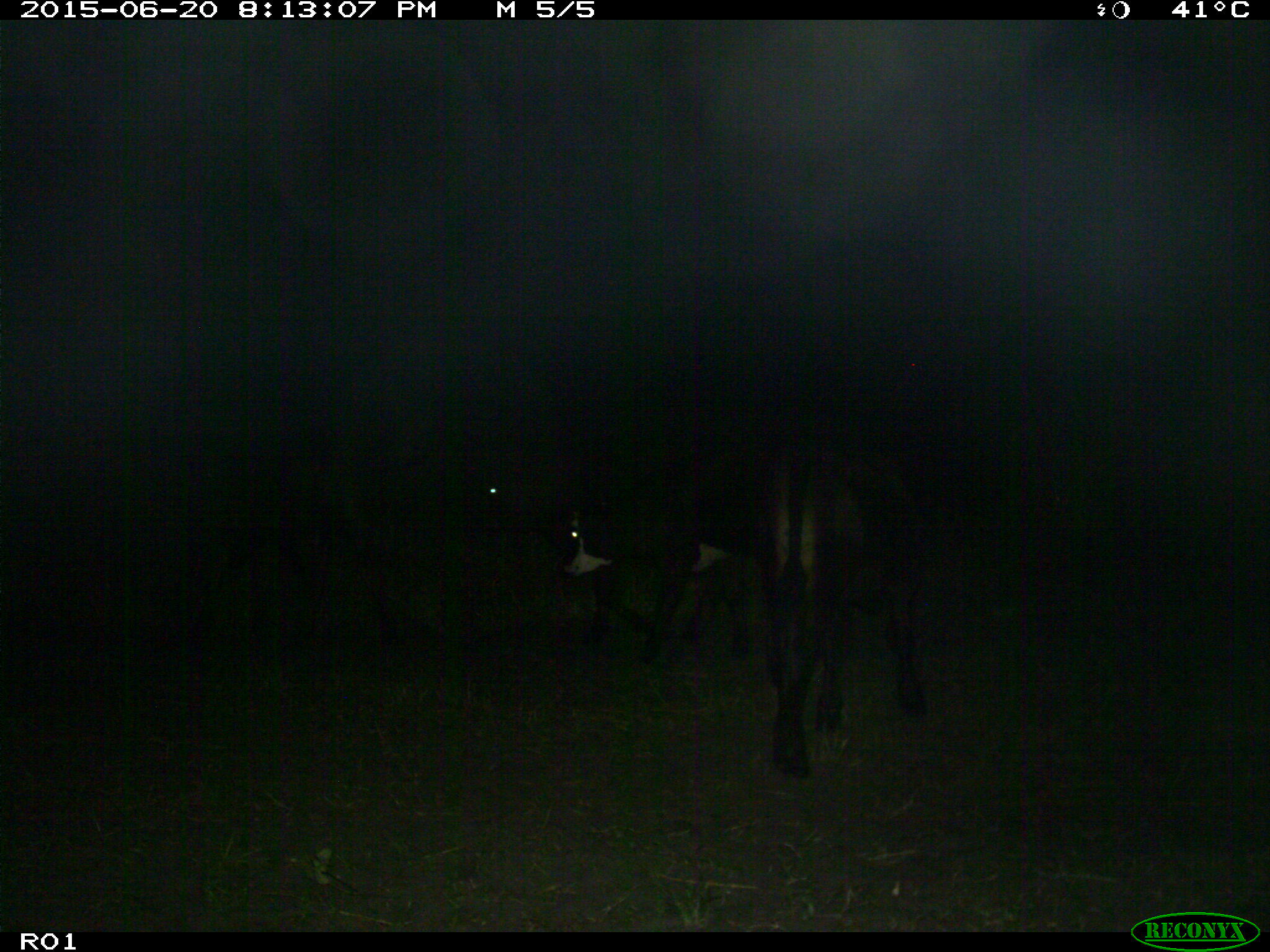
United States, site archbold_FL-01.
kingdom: Animalia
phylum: Chordata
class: Mammalia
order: Artiodactyla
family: Bovidae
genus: Bos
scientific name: Bos taurus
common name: domestic cow